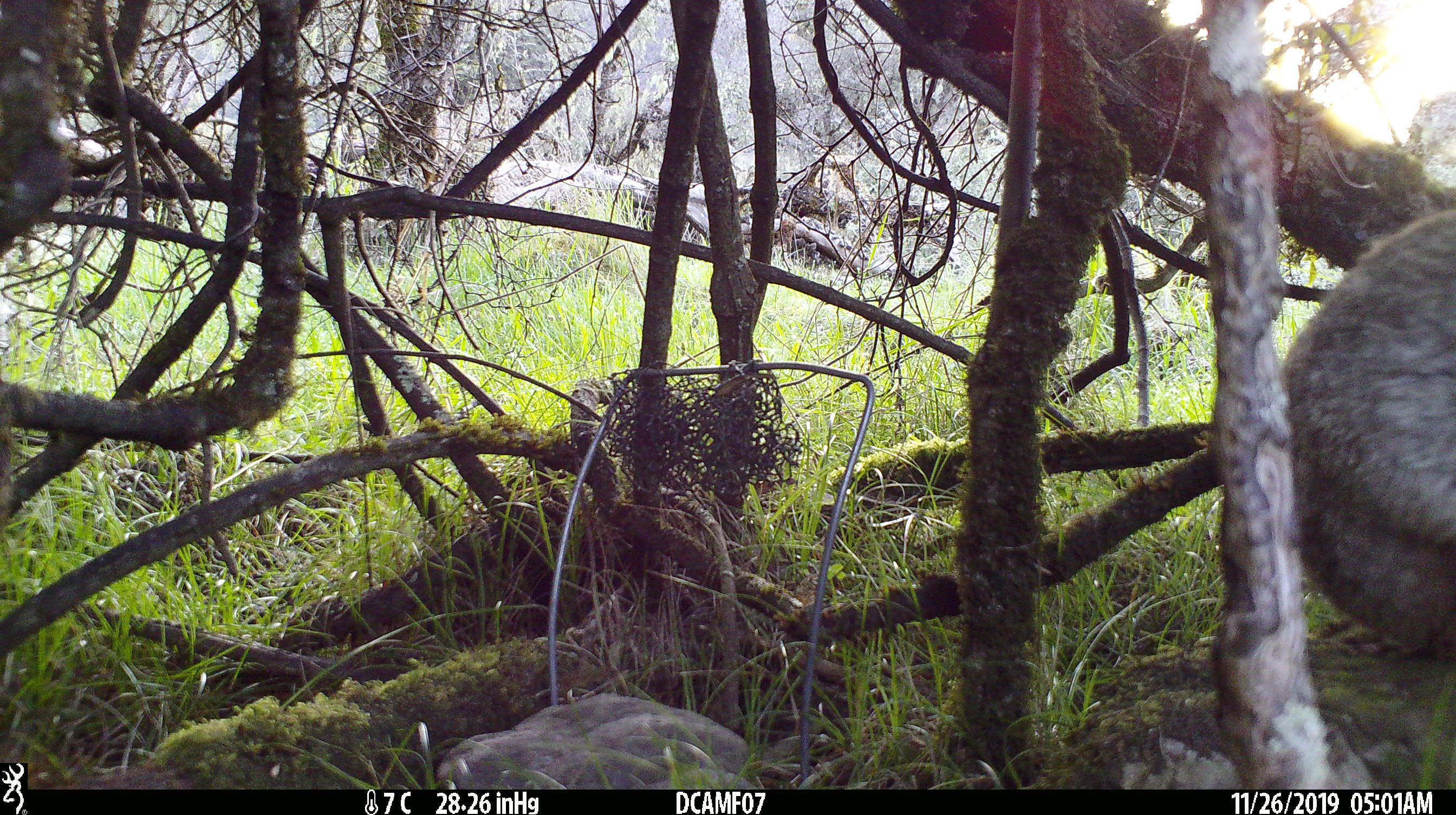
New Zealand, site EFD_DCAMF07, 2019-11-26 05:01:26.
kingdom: Animalia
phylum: Chordata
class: Mammalia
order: Lagomorpha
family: Leporidae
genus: Oryctolagus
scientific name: Oryctolagus cuniculus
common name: european rabbit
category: rabbit